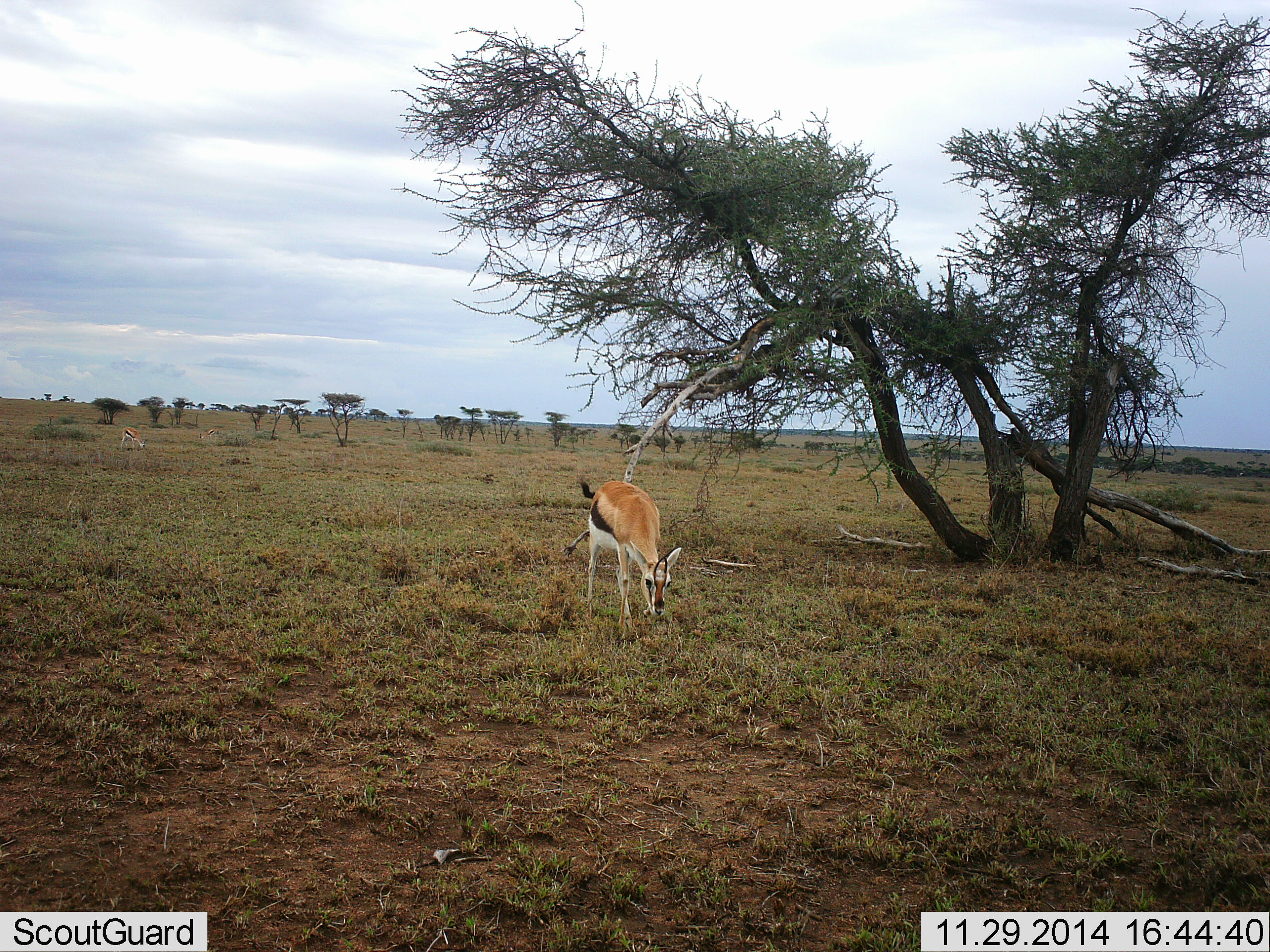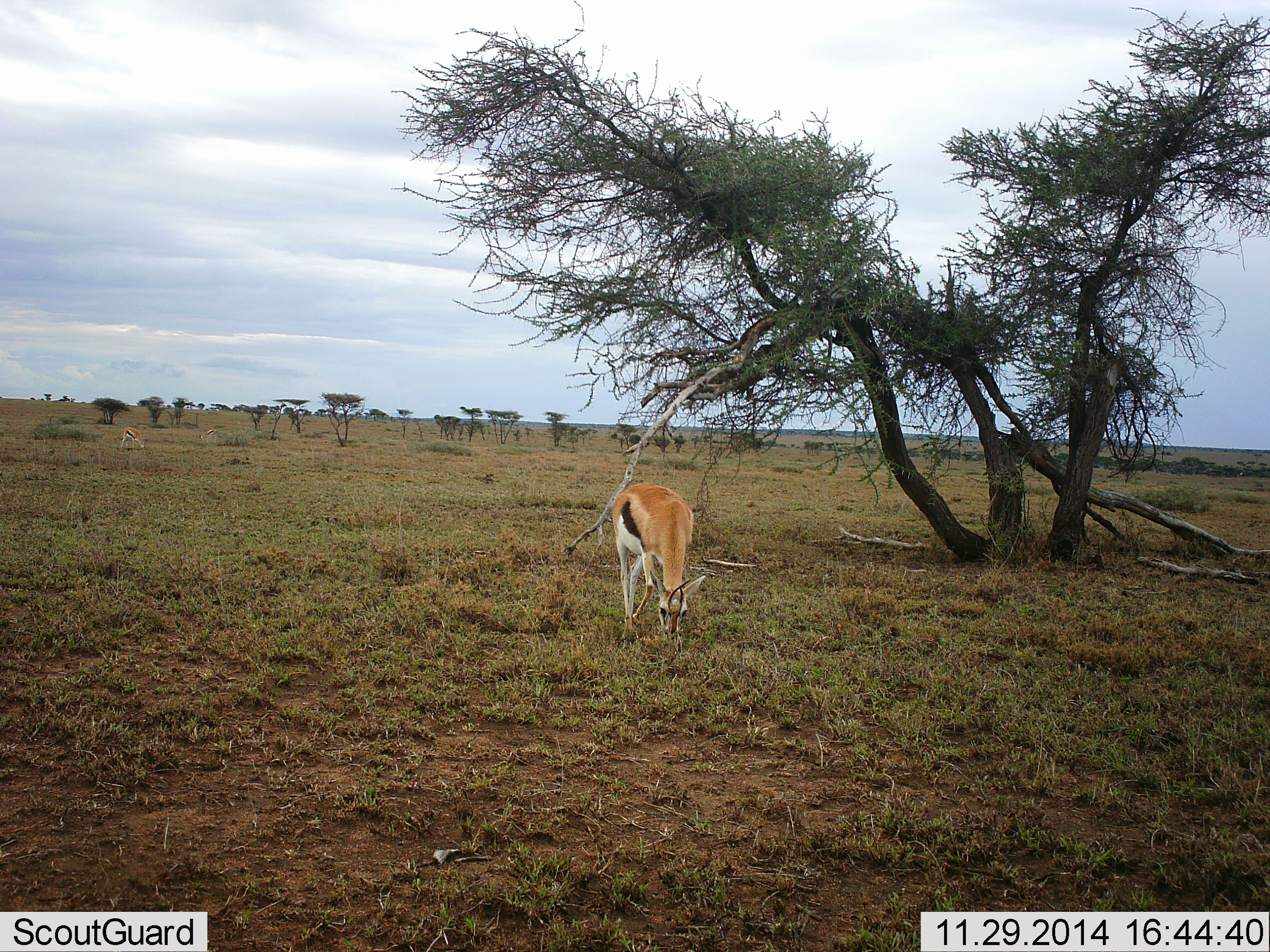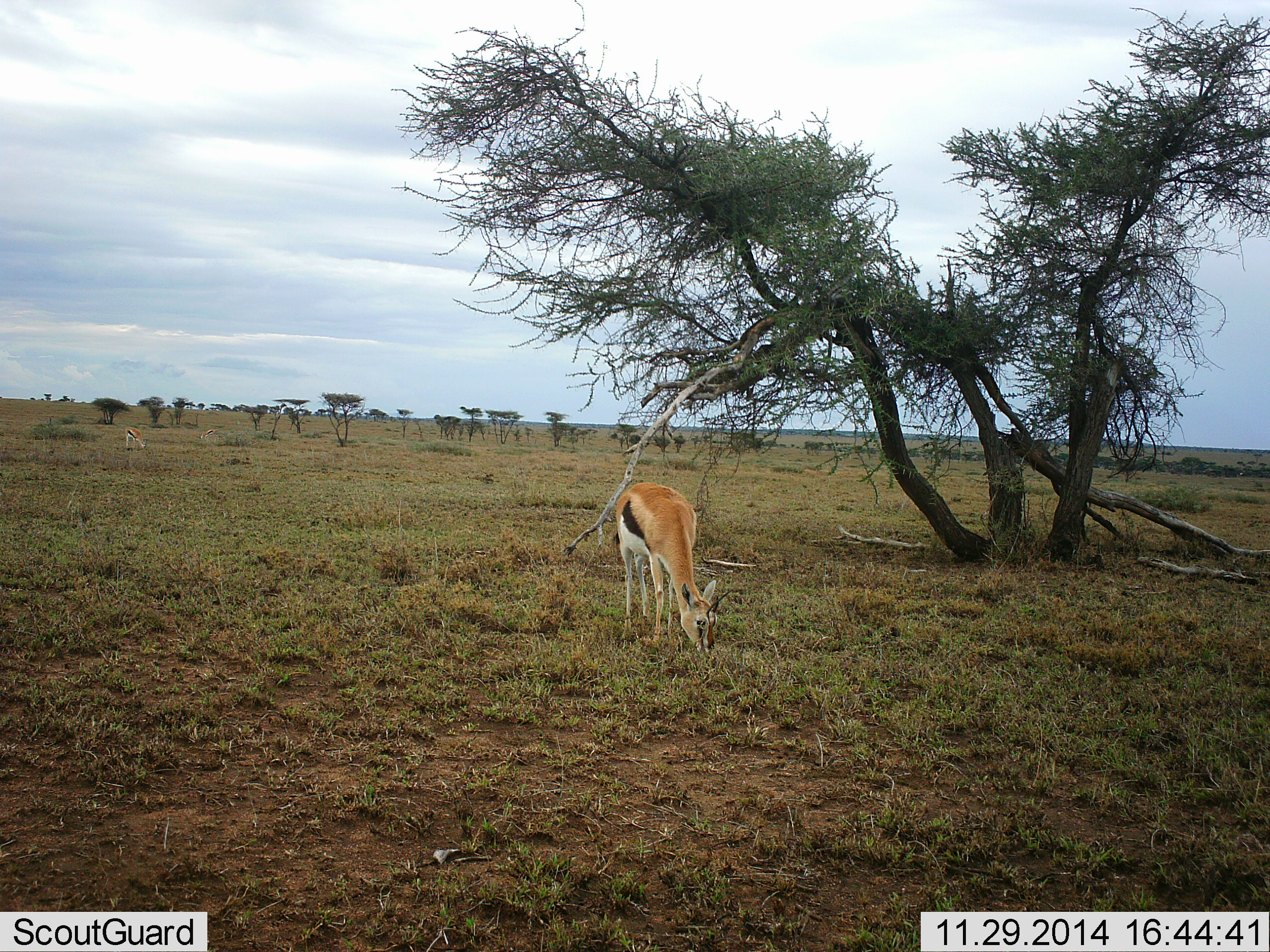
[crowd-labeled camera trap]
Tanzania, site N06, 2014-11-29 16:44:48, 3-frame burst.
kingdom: Animalia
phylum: Chordata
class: Mammalia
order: Artiodactyla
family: Bovidae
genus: Eudorcas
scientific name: Eudorcas thomsonii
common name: thomson's gazelle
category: gazellethomsons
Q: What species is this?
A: Gazellethomsons (thomson's gazelle) (Eudorcas thomsonii).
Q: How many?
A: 2.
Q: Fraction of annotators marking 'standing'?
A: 20%.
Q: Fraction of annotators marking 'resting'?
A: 0%.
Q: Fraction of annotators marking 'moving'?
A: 10%.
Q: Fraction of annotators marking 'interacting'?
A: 0%.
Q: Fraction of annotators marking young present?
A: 0%.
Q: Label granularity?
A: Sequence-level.